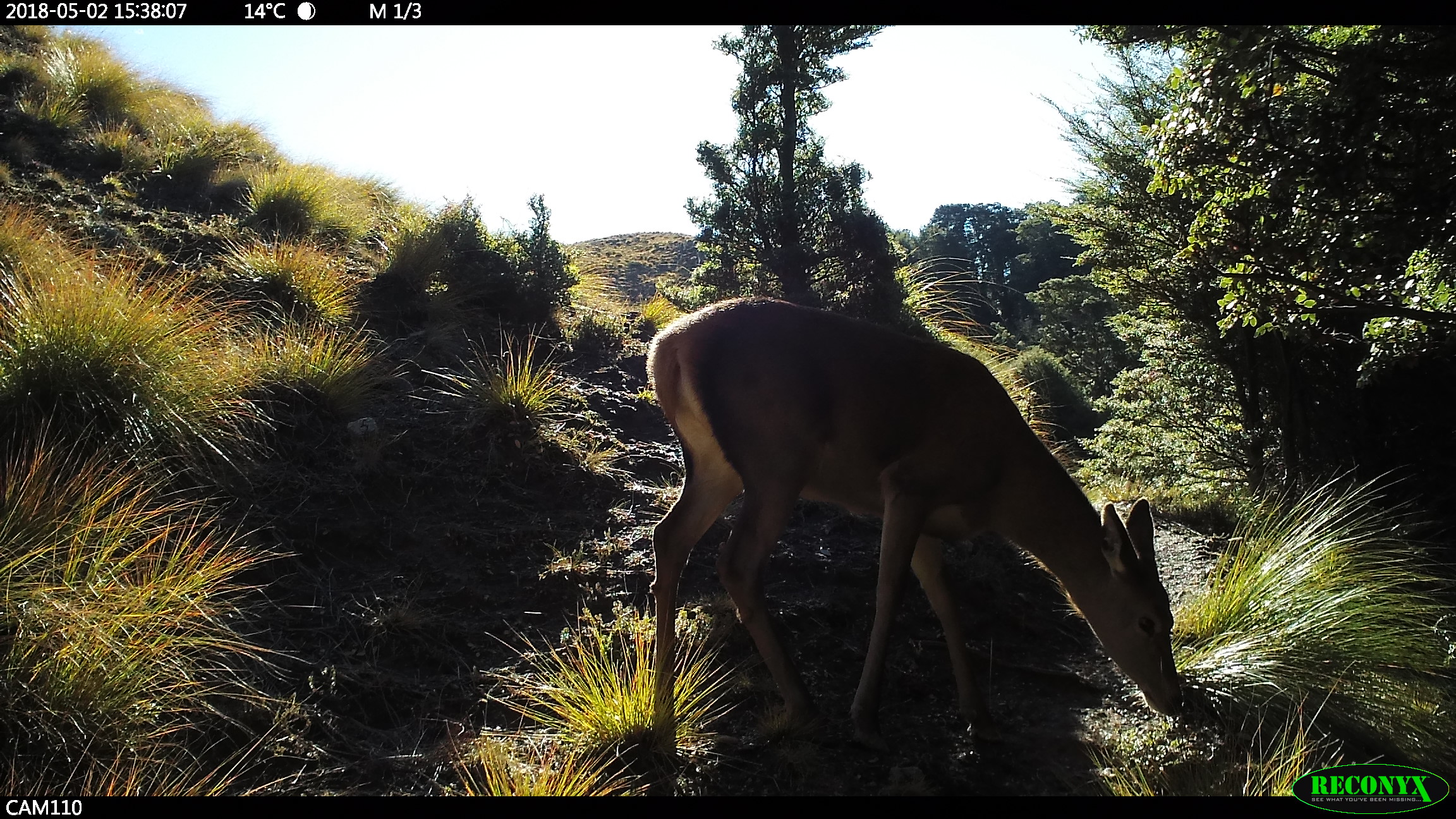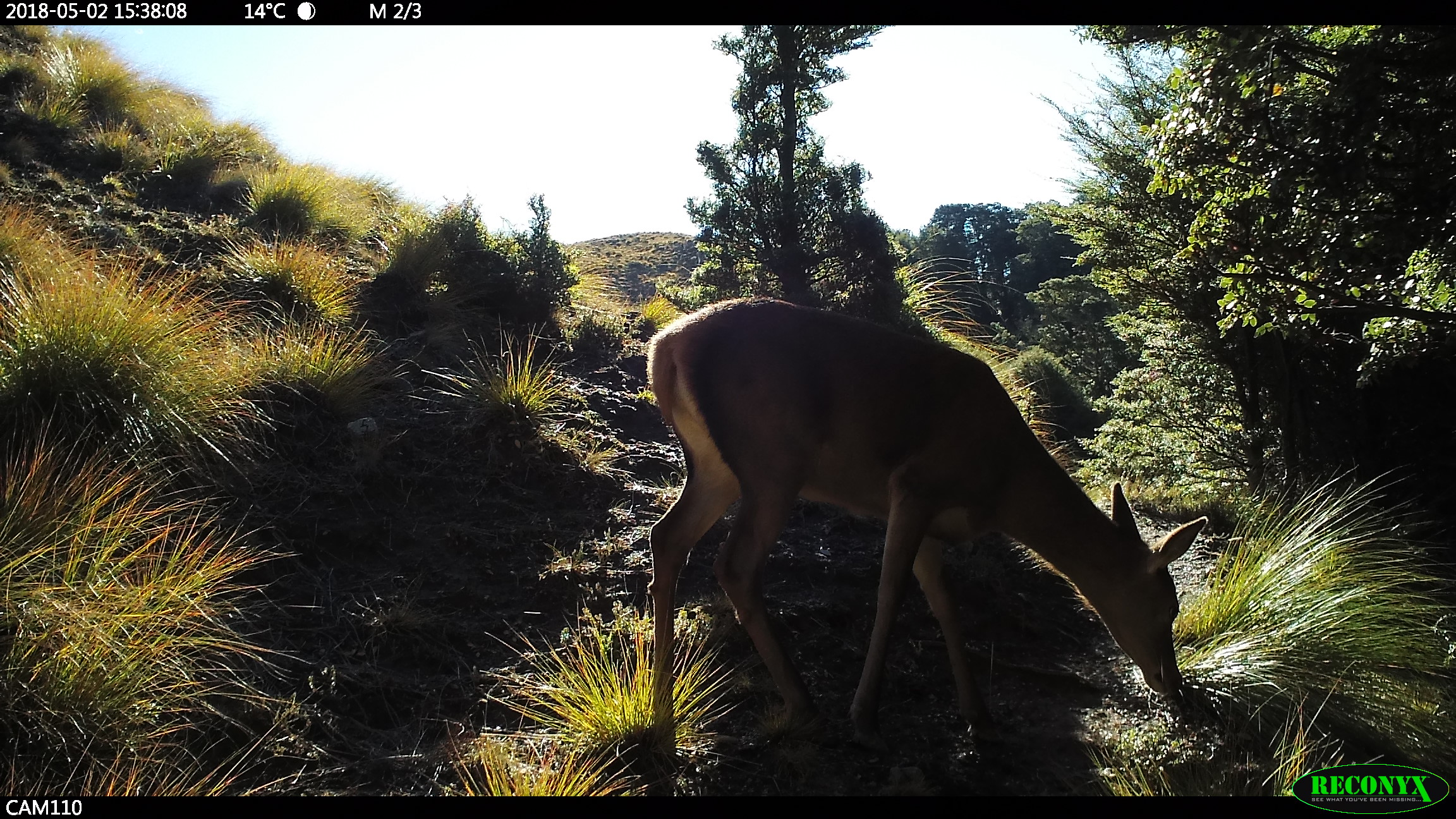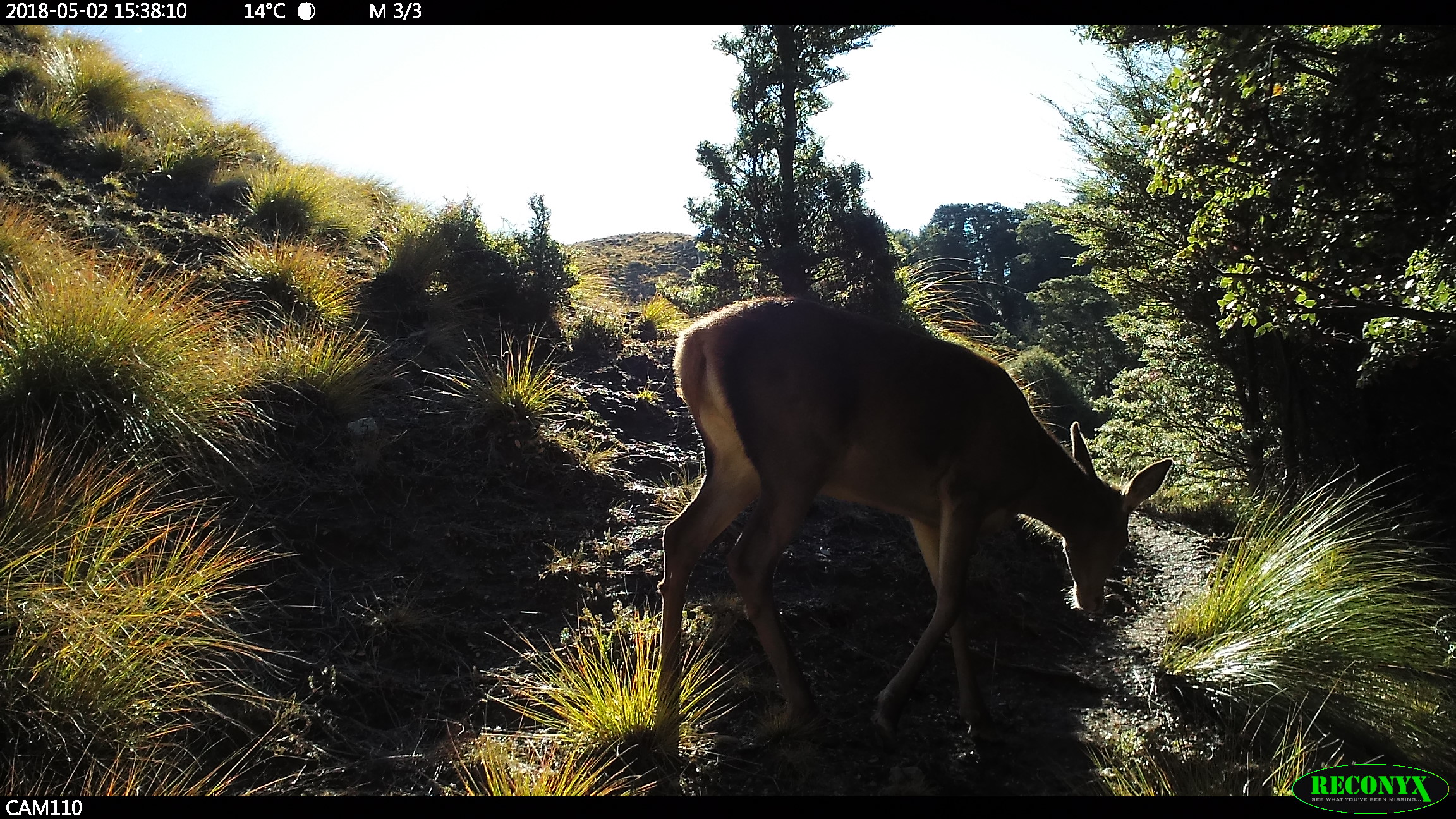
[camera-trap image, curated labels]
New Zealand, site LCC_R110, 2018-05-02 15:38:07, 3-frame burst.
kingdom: Animalia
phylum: Chordata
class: Mammalia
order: Artiodactyla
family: Cervidae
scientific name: Cervidae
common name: deer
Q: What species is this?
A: Deer (Cervidae).